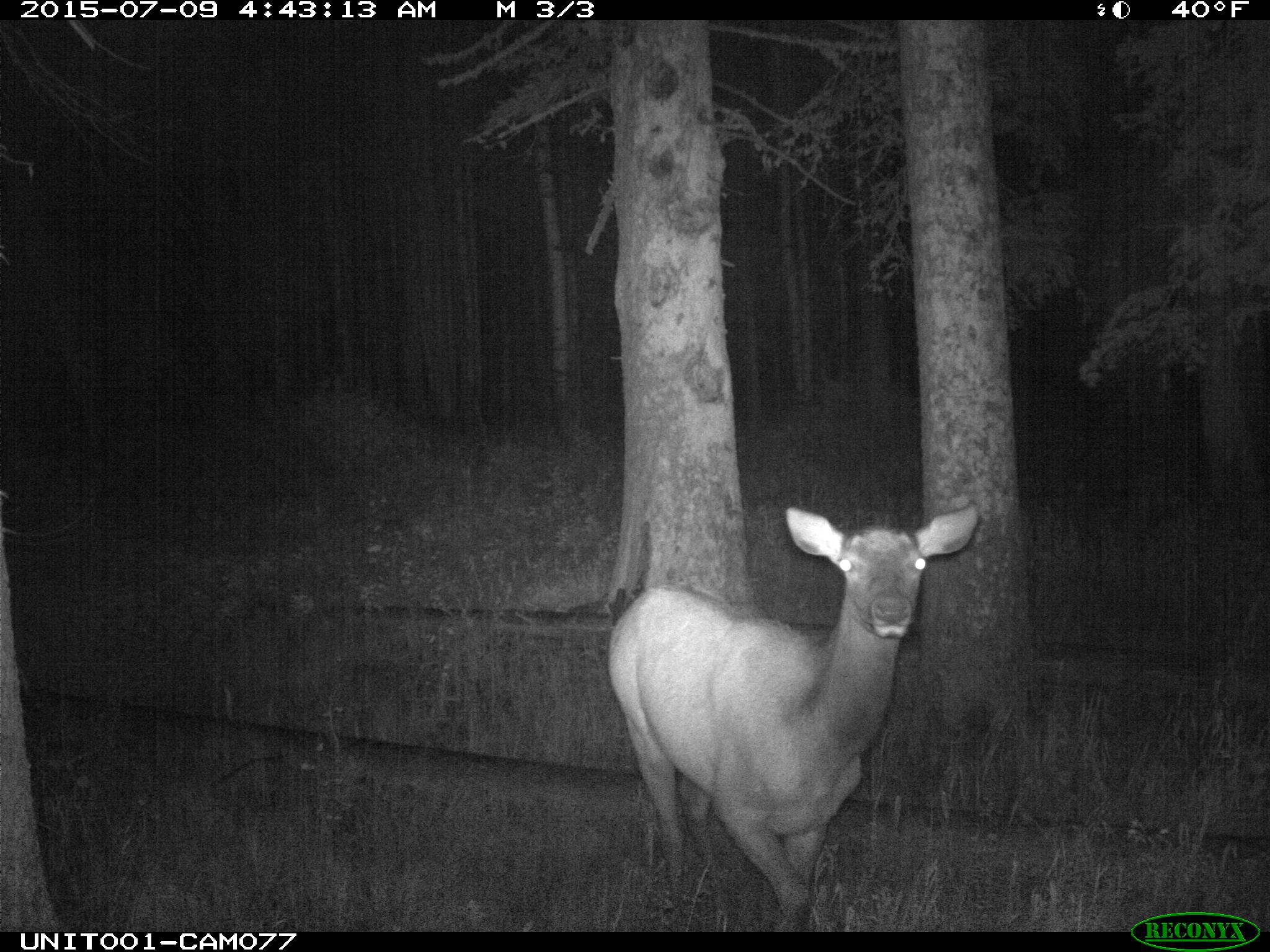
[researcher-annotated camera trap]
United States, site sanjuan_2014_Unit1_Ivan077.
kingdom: Animalia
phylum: Chordata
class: Mammalia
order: Artiodactyla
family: Cervidae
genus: Cervus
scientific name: Cervus elaphus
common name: red deer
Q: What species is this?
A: Cervus elaphus (red deer).